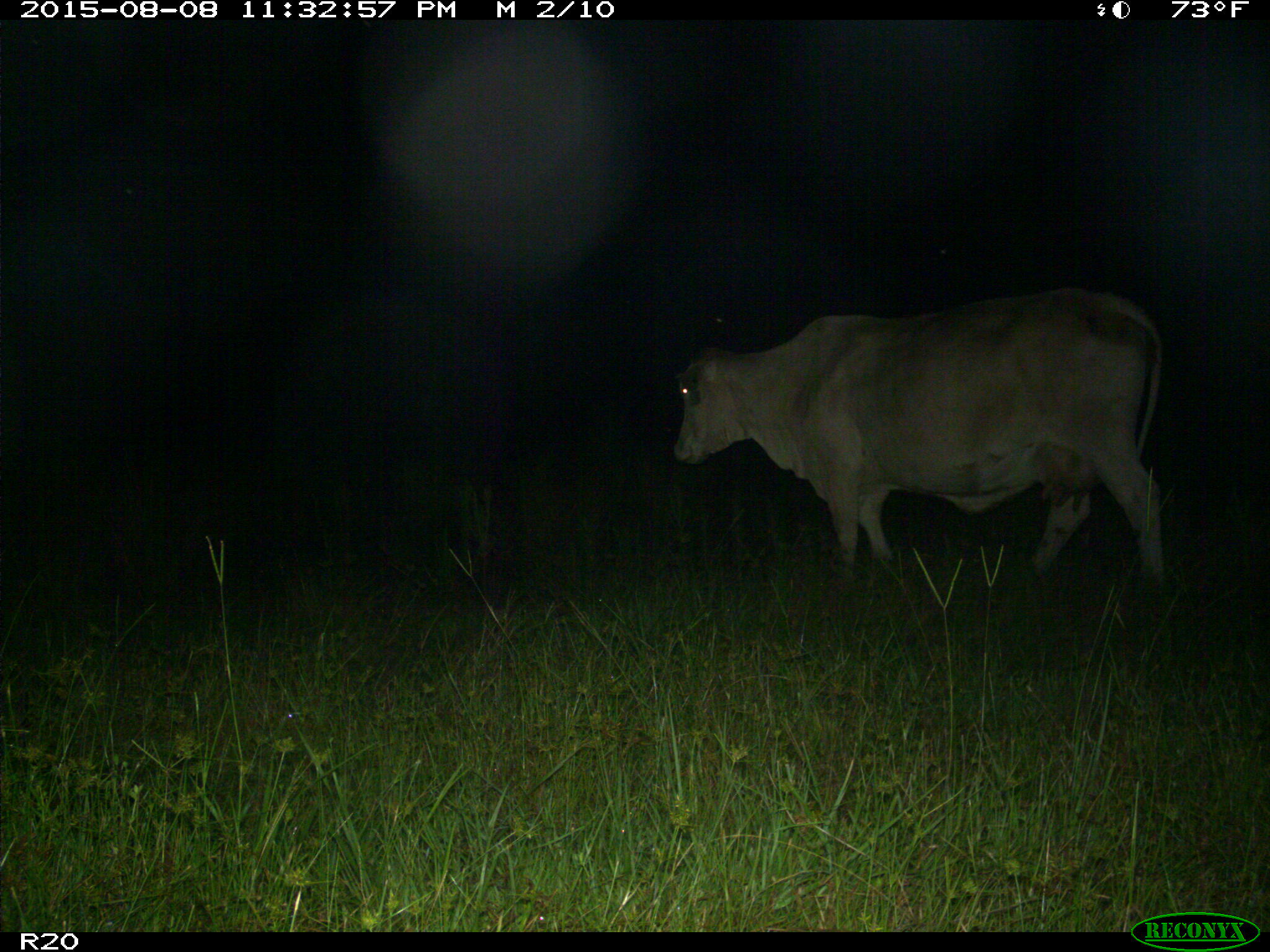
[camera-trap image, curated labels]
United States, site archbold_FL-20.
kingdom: Animalia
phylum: Chordata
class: Mammalia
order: Artiodactyla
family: Bovidae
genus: Bos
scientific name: Bos taurus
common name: domestic cow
Bos taurus (domestic cow).